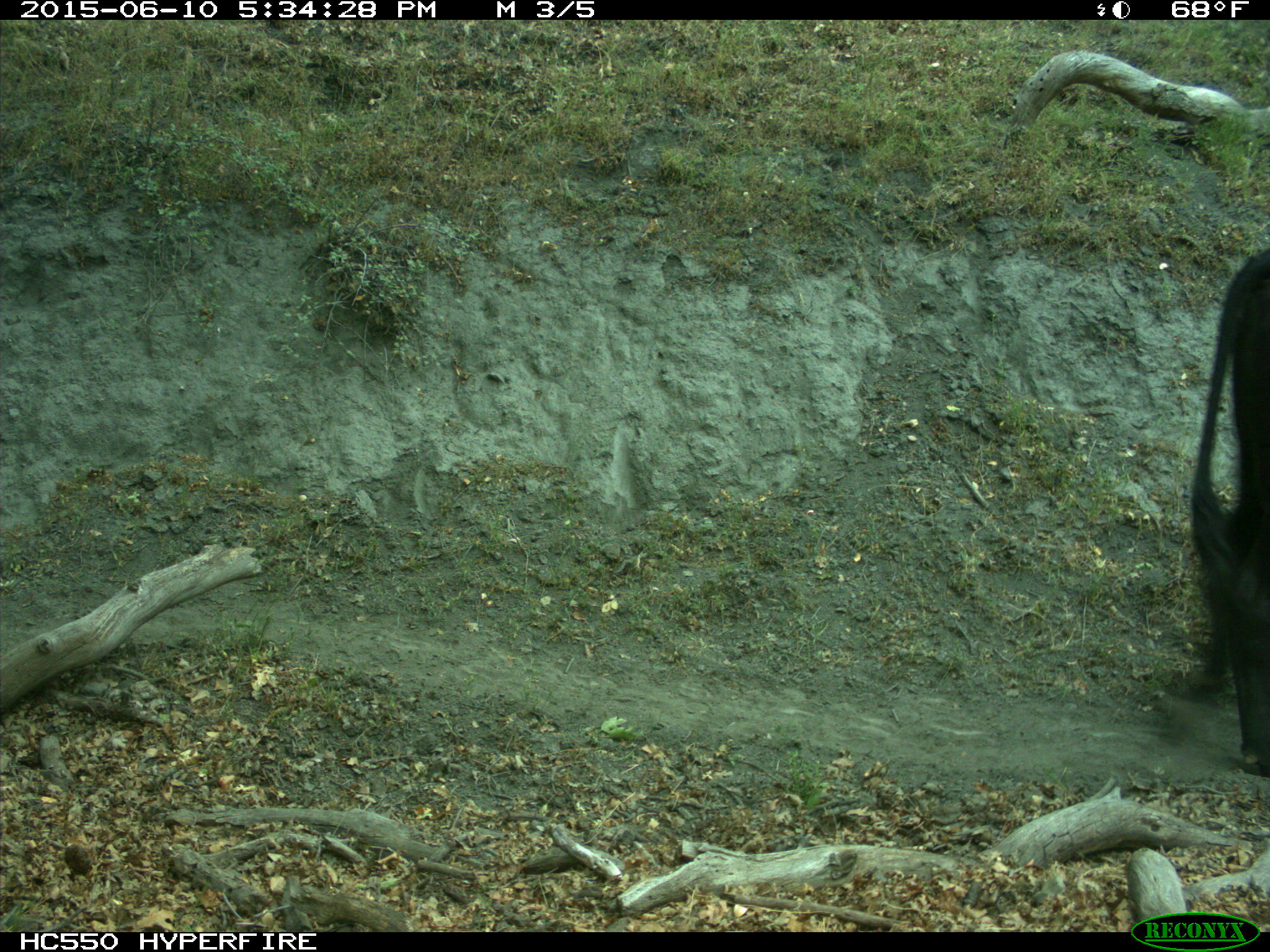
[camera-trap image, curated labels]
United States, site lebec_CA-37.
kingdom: Animalia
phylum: Chordata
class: Mammalia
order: Artiodactyla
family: Bovidae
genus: Bos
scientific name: Bos taurus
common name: domestic cow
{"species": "Bos taurus (domestic cow)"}